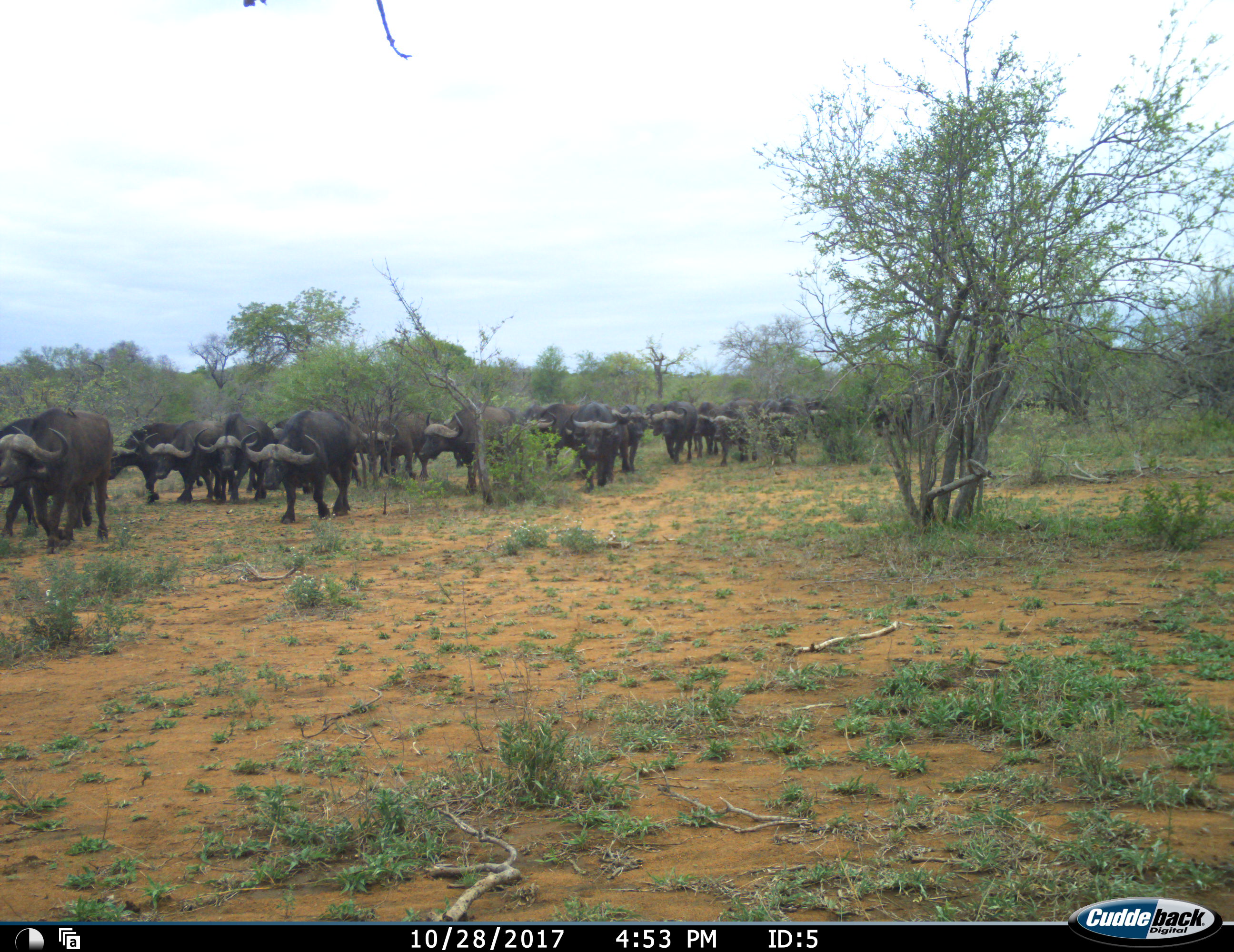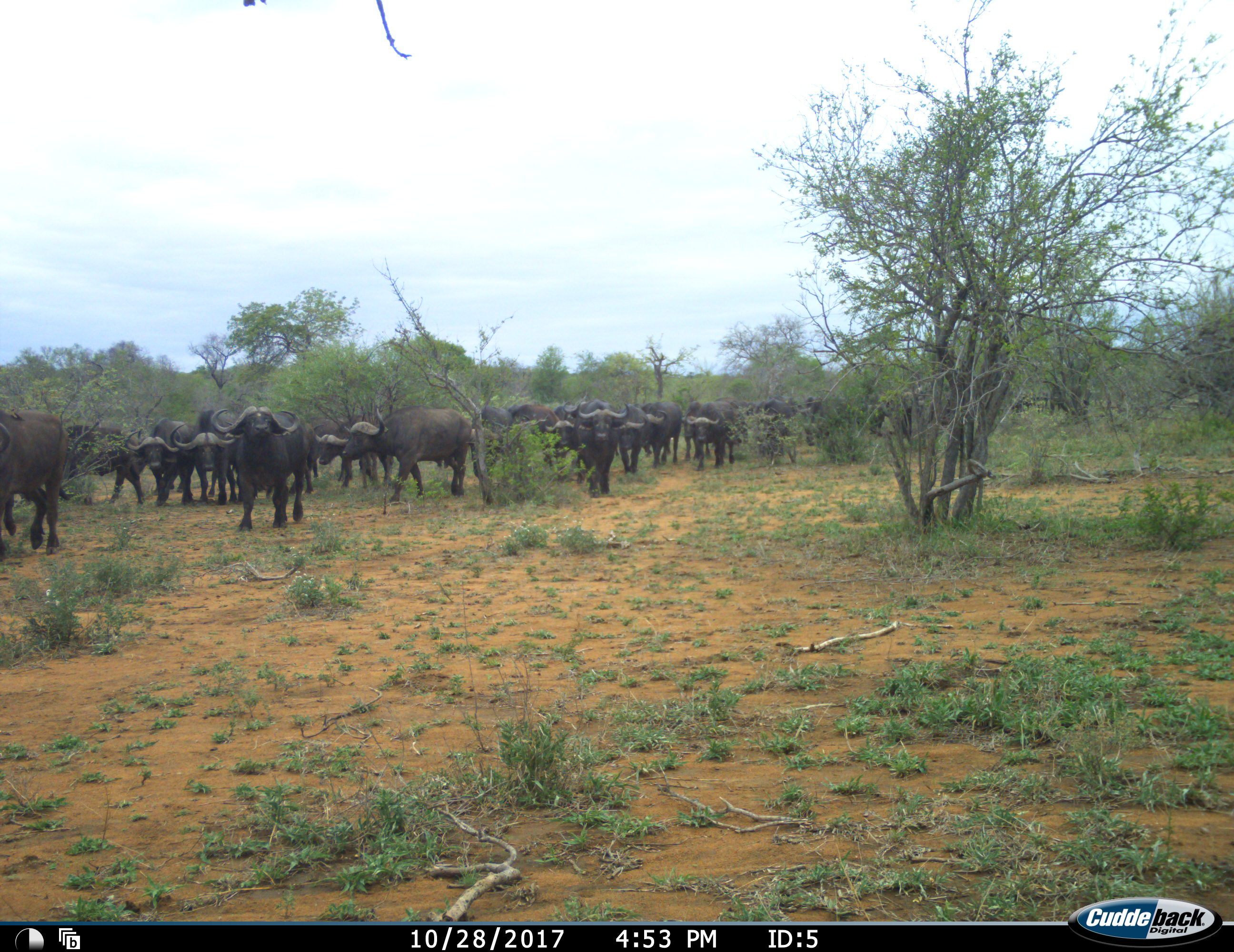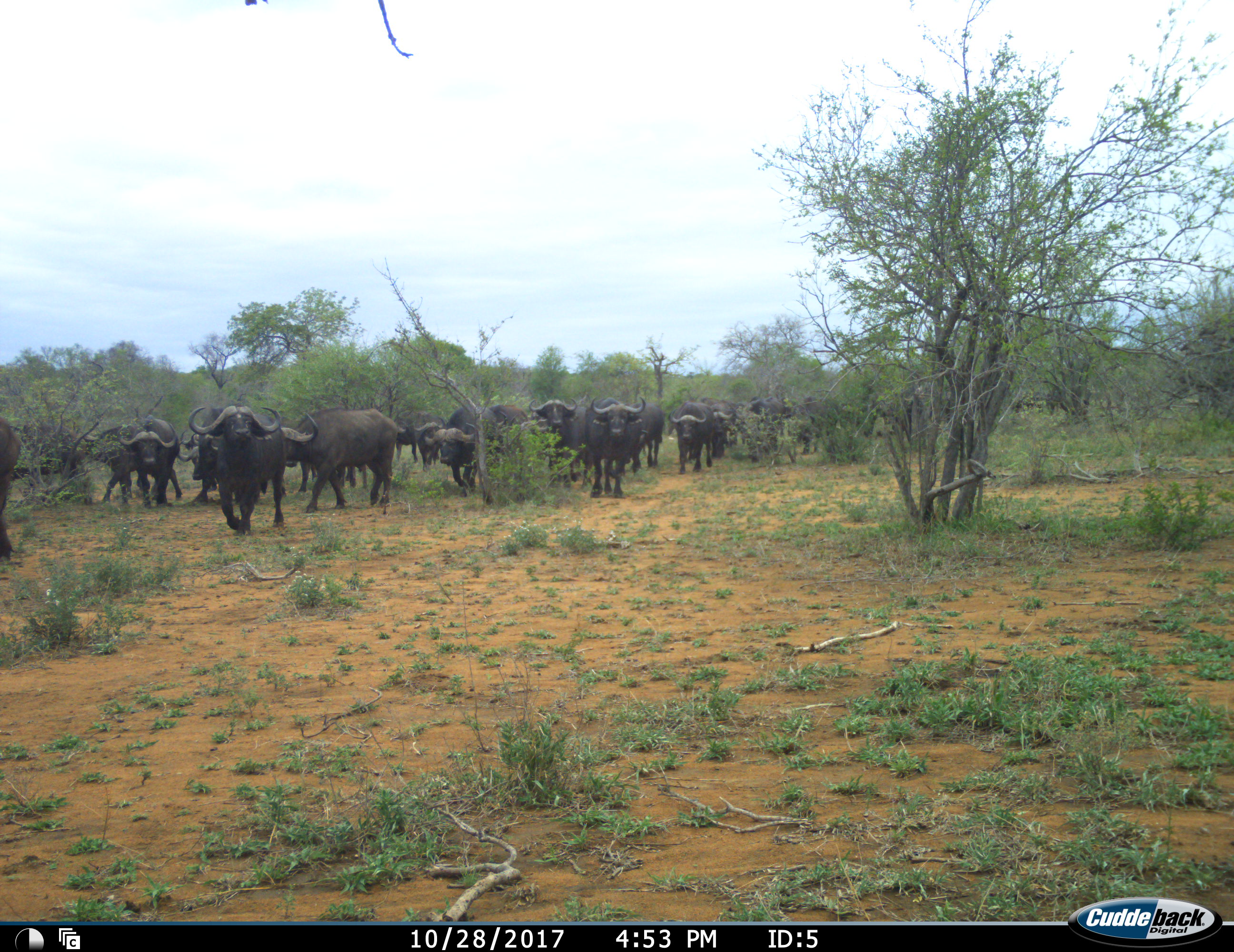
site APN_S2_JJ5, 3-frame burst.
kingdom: Animalia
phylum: Chordata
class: Mammalia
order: Artiodactyla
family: Bovidae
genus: Syncerus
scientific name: Syncerus caffer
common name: african buffalo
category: buffalo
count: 11-50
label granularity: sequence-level